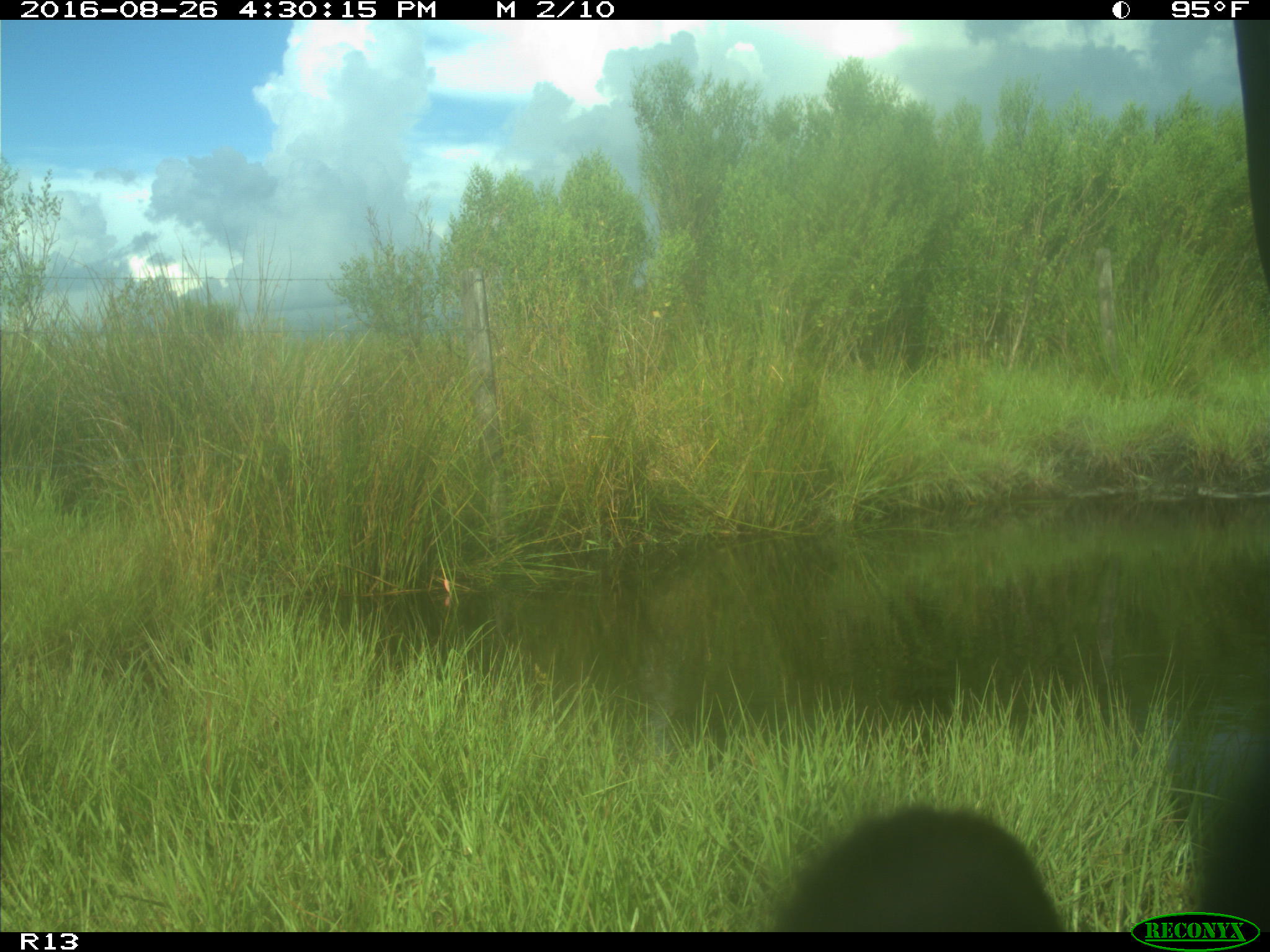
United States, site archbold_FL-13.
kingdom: Animalia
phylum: Chordata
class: Mammalia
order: Artiodactyla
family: Bovidae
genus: Bos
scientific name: Bos taurus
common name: domestic cow